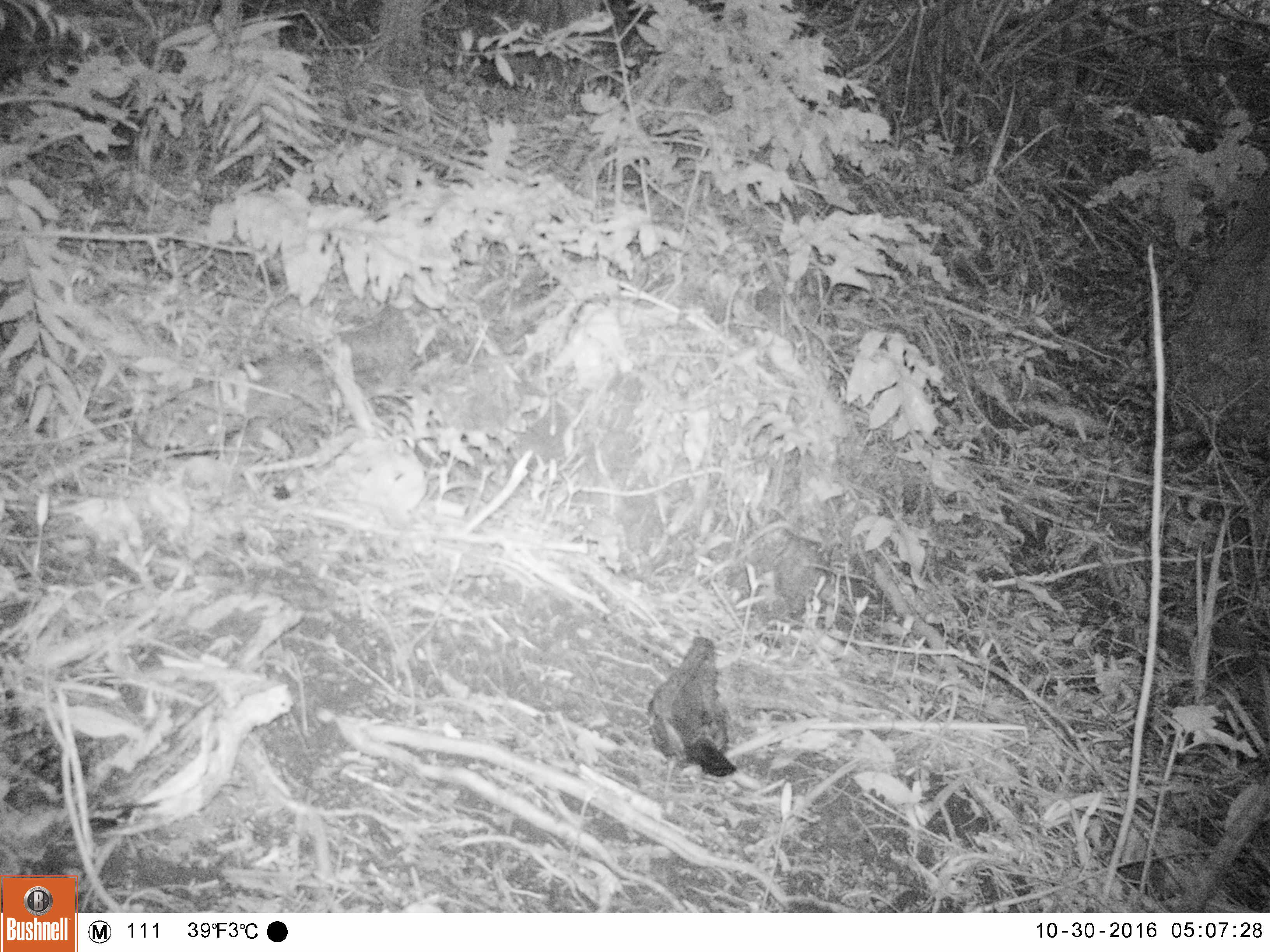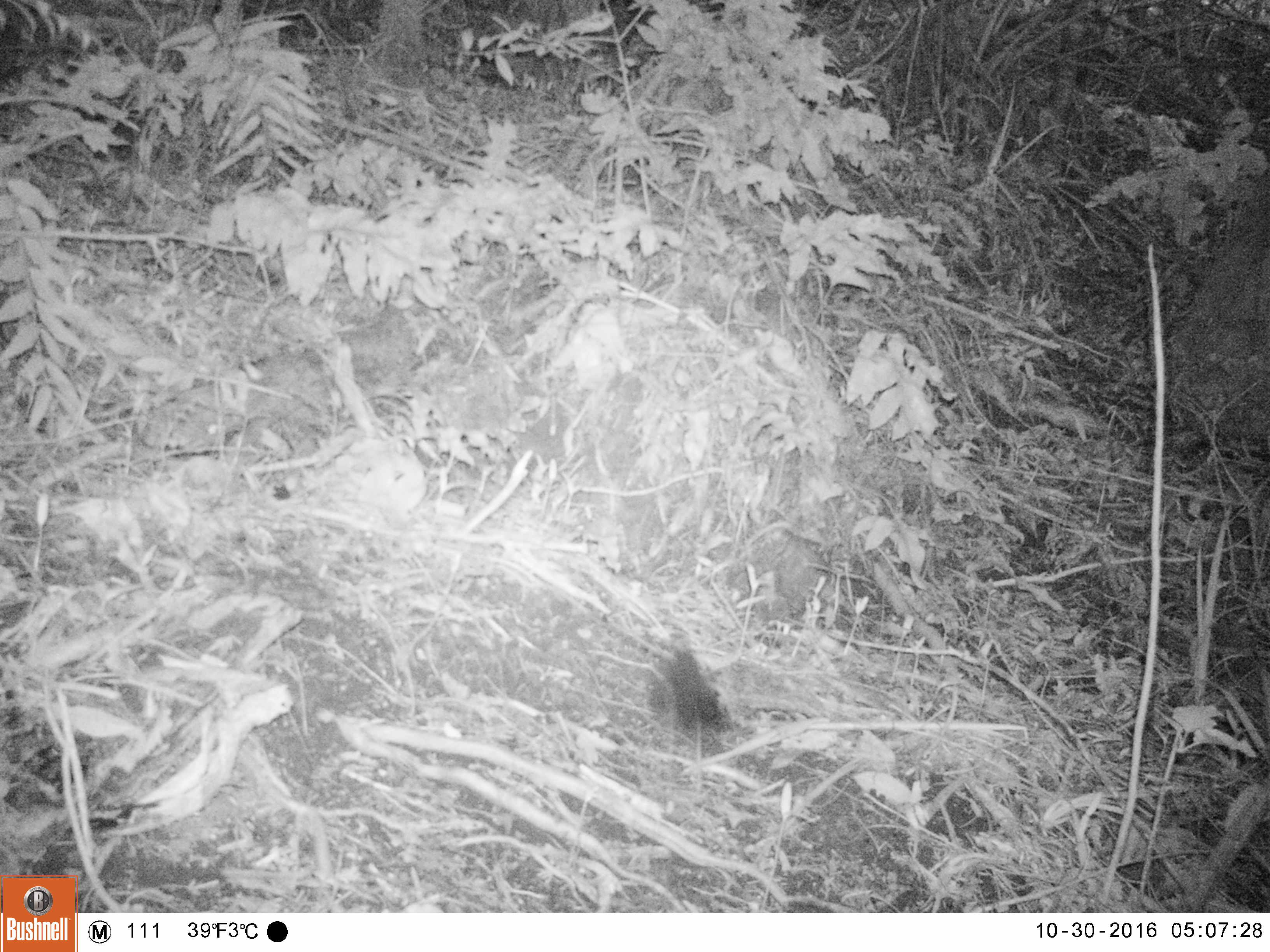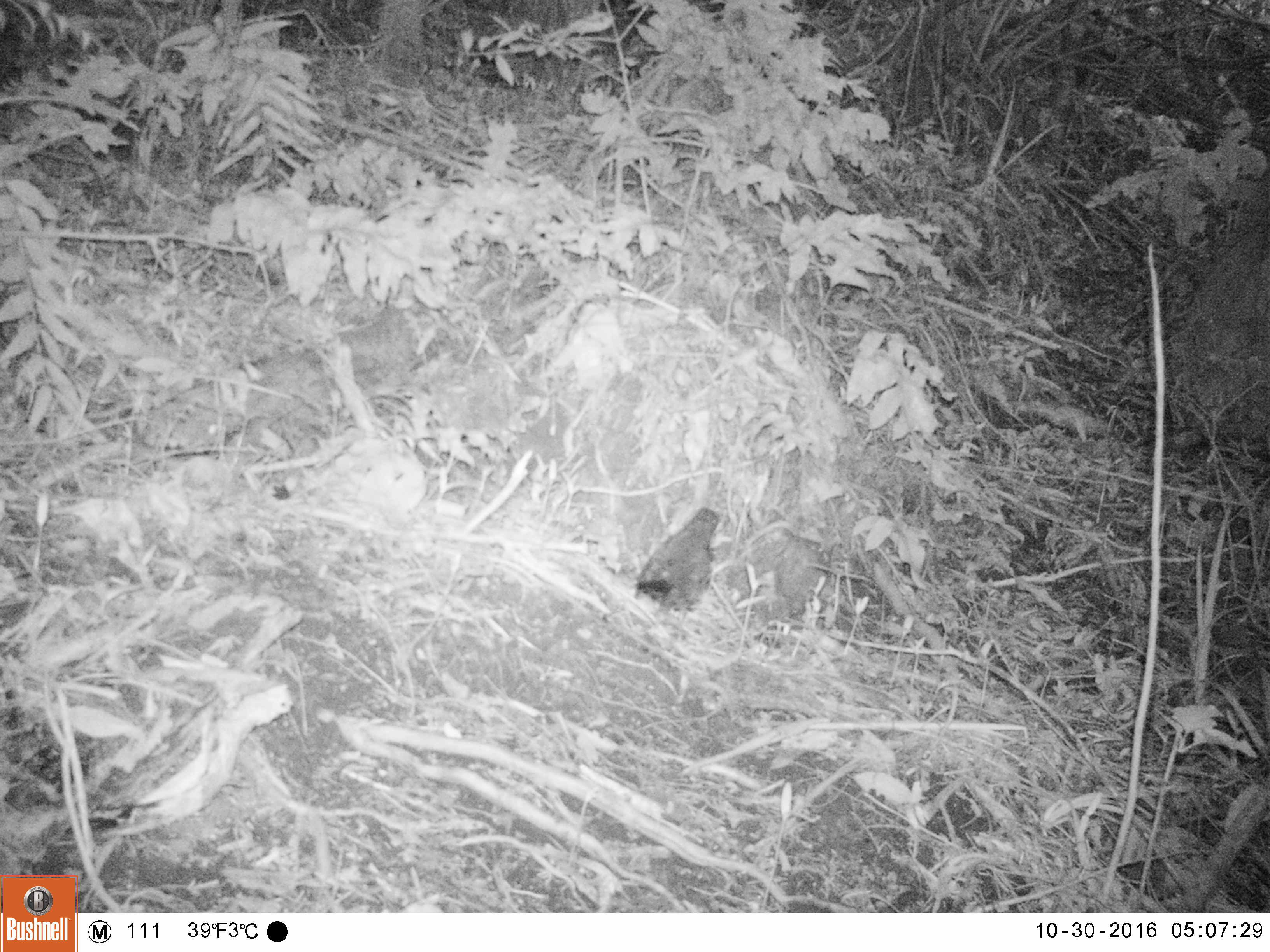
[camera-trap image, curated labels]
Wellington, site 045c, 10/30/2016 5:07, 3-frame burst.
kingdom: Animalia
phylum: Chordata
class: Aves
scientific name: Aves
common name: bird